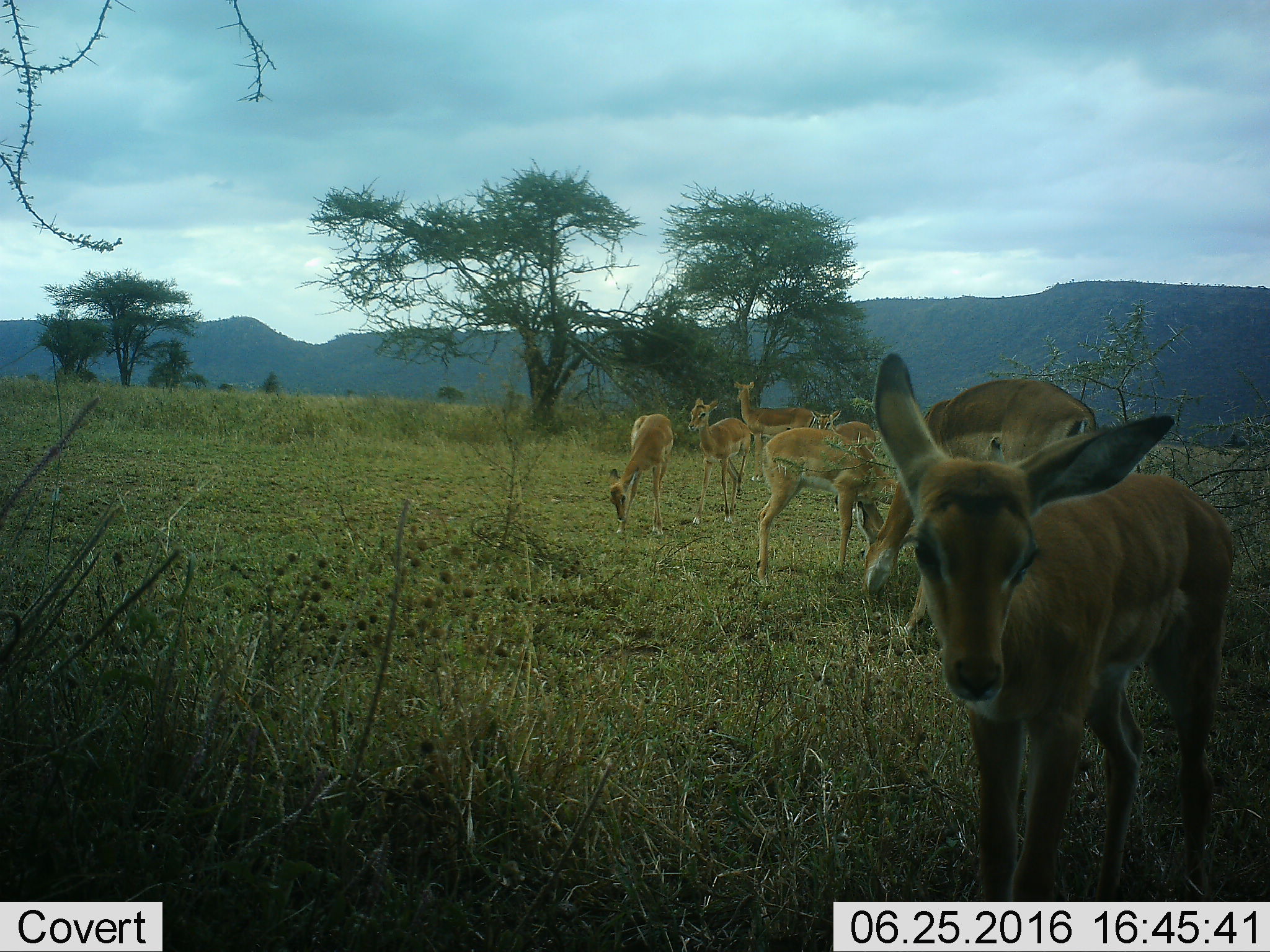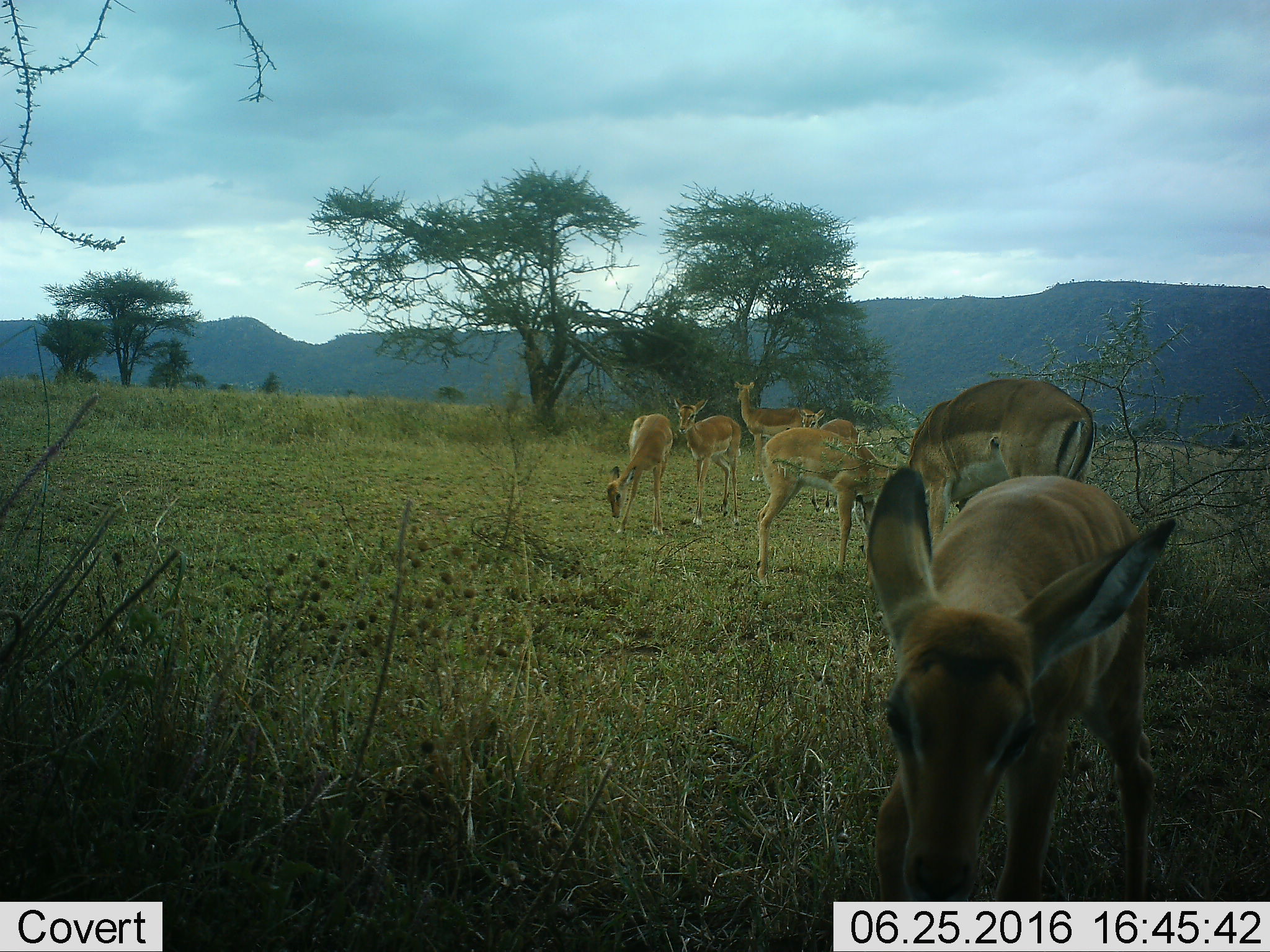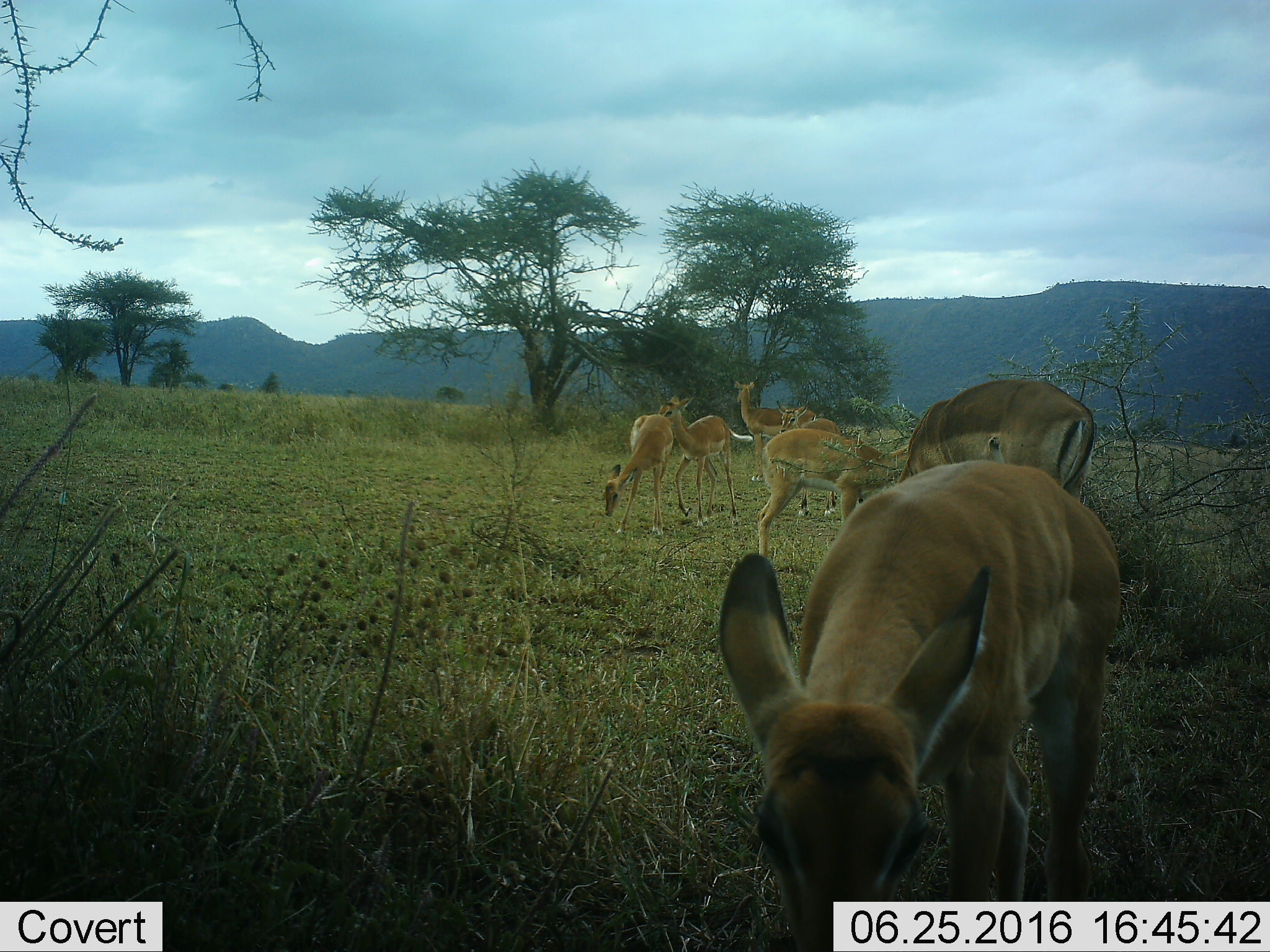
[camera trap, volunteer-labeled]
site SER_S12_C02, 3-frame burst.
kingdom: Animalia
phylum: Chordata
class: Mammalia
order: Artiodactyla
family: Bovidae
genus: Aepyceros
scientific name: Aepyceros melampus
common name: impala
Impala (Aepyceros melampus), count 7. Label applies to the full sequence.